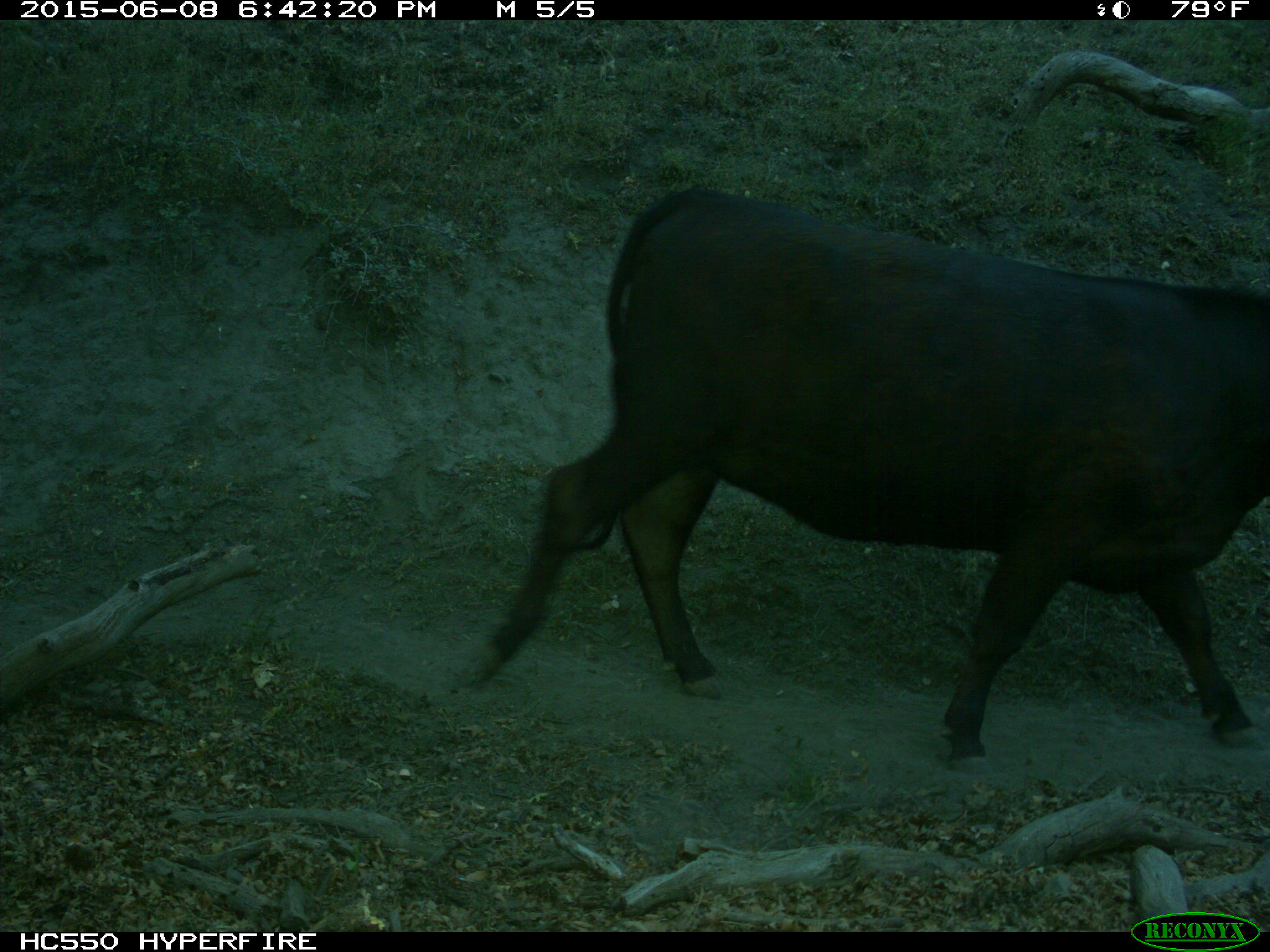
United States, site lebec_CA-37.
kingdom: Animalia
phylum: Chordata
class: Mammalia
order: Artiodactyla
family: Bovidae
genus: Bos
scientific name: Bos taurus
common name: domestic cow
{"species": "Bos taurus (domestic cow)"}